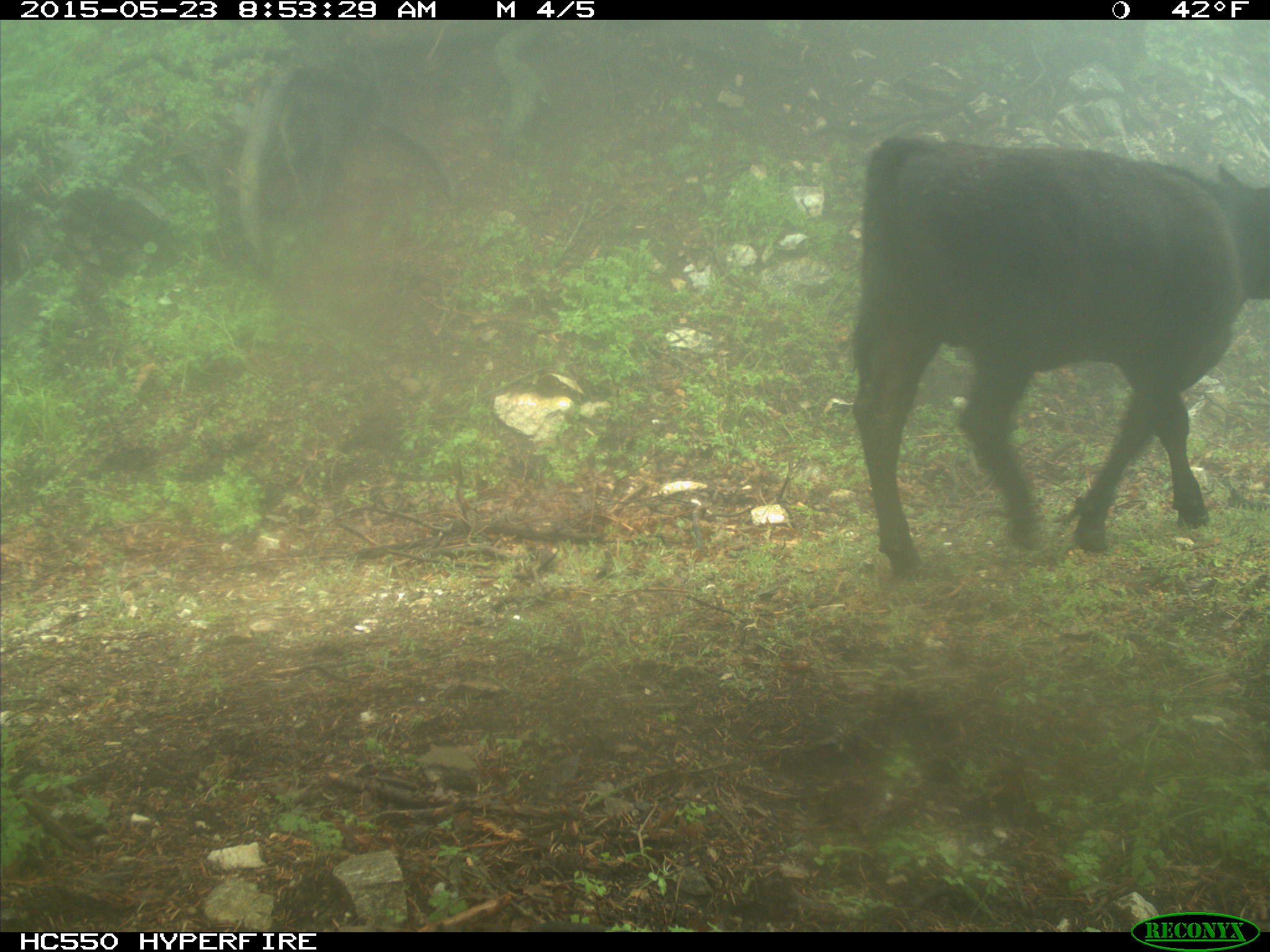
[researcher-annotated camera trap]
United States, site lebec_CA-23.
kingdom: Animalia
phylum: Chordata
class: Mammalia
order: Artiodactyla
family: Bovidae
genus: Bos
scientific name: Bos taurus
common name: domestic cow